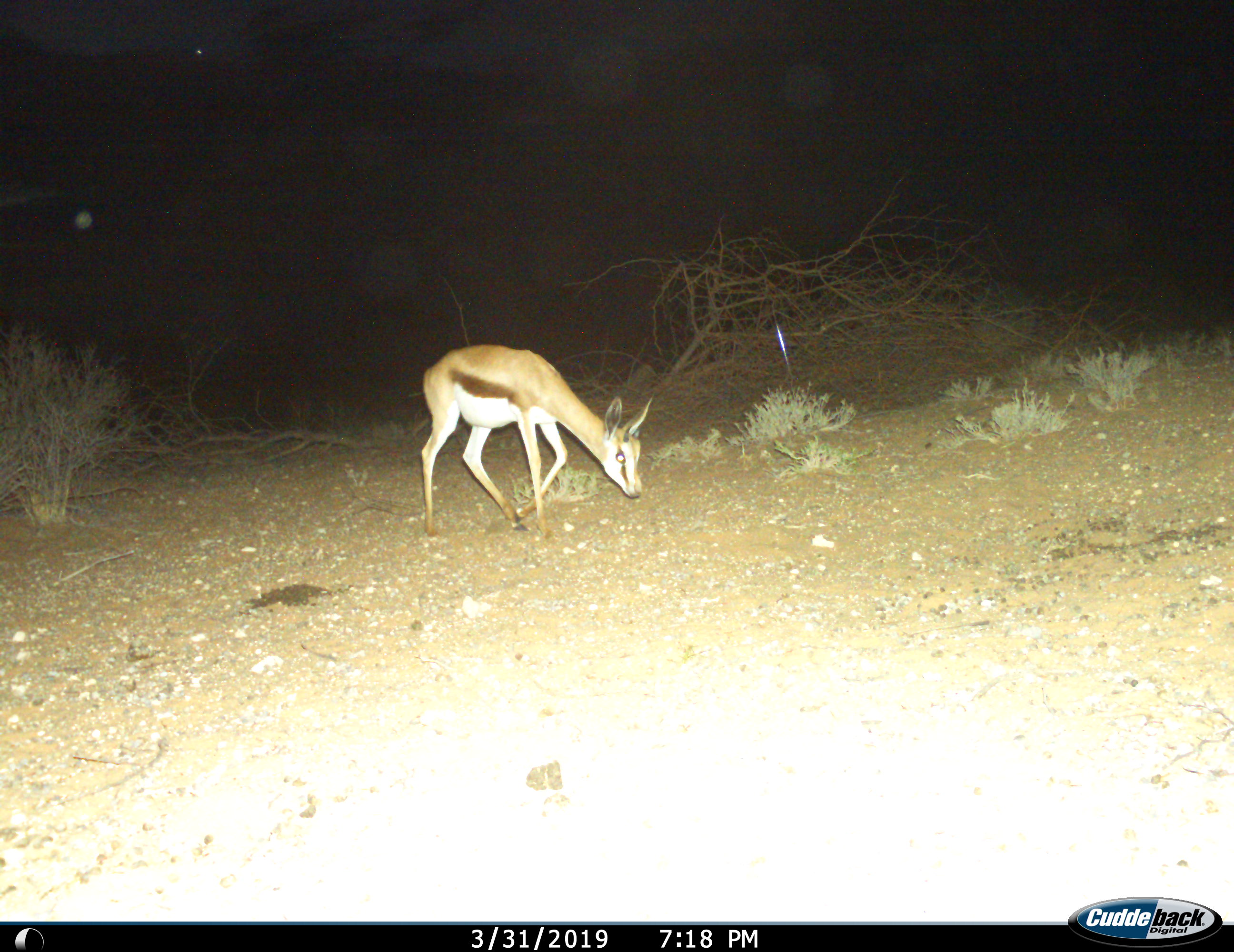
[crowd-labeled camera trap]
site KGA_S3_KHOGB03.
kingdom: Animalia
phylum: Chordata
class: Mammalia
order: Artiodactyla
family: Bovidae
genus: Antidorcas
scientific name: Antidorcas marsupialis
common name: springbok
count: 1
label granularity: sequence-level